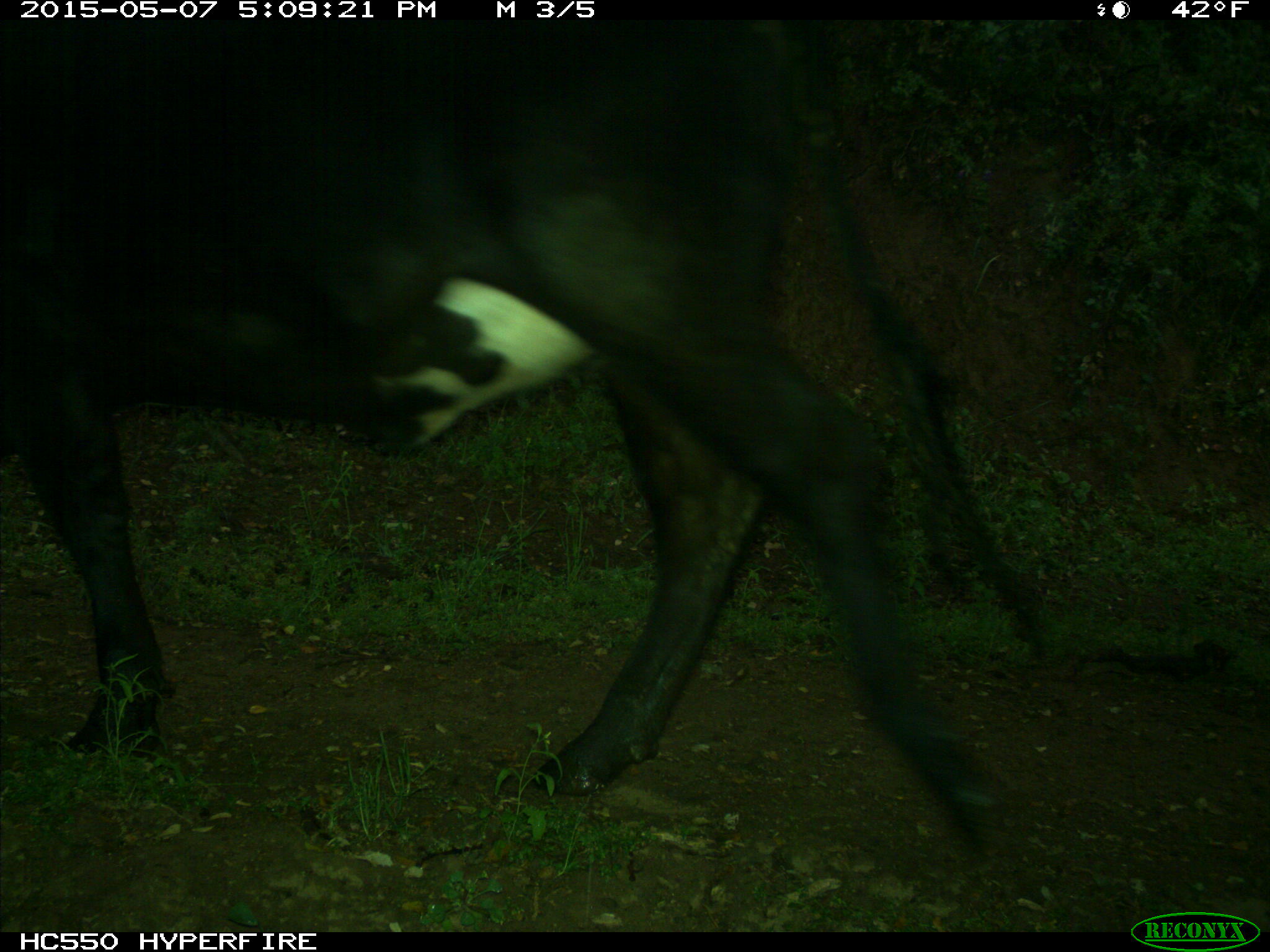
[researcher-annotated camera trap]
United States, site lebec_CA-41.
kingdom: Animalia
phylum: Chordata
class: Mammalia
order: Artiodactyla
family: Bovidae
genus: Bos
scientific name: Bos taurus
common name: domestic cow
Bos taurus (domestic cow).